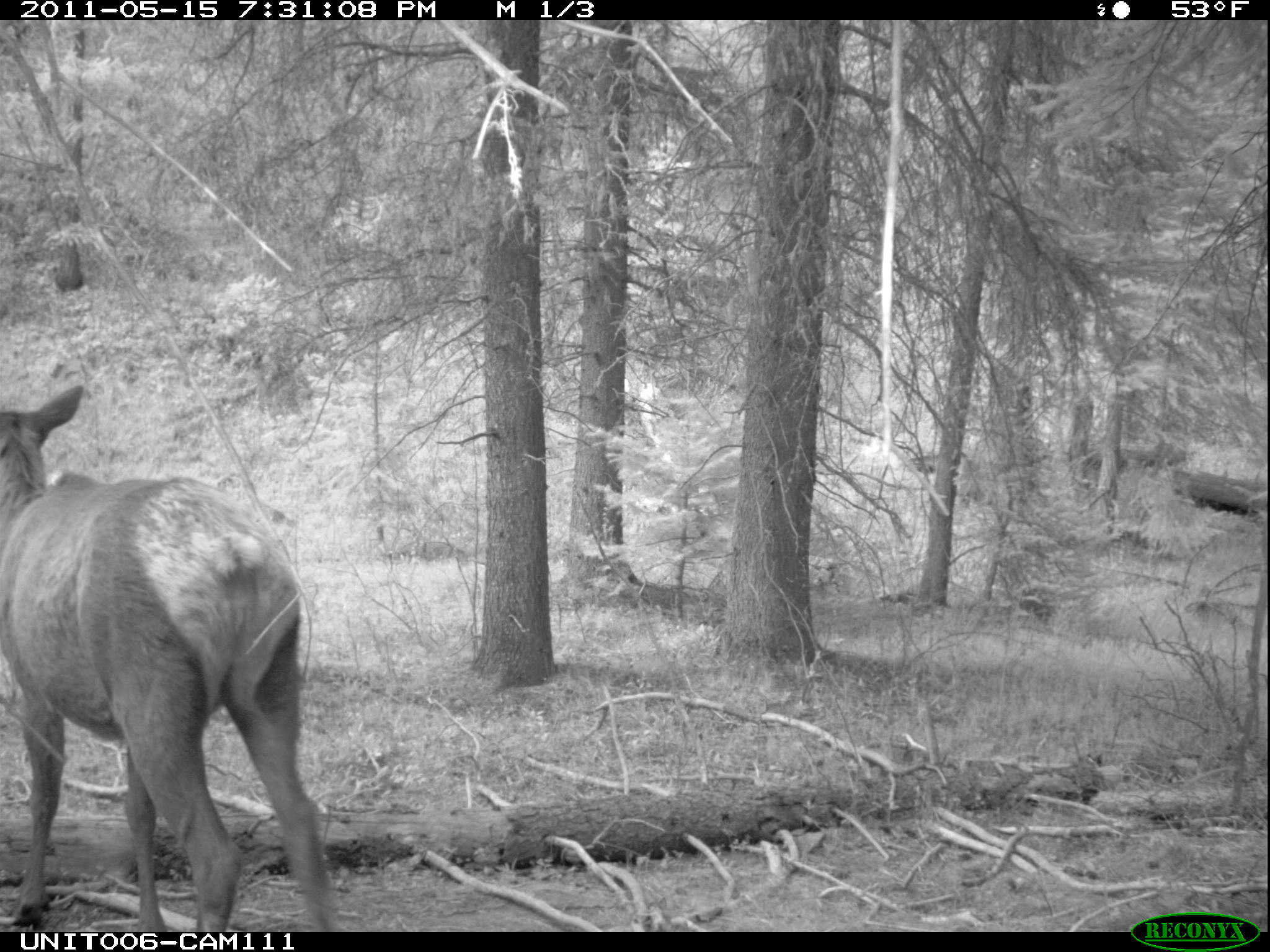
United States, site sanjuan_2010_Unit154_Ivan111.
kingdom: Animalia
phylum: Chordata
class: Mammalia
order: Artiodactyla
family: Cervidae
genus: Cervus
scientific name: Cervus elaphus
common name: red deer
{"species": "Cervus elaphus (red deer)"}